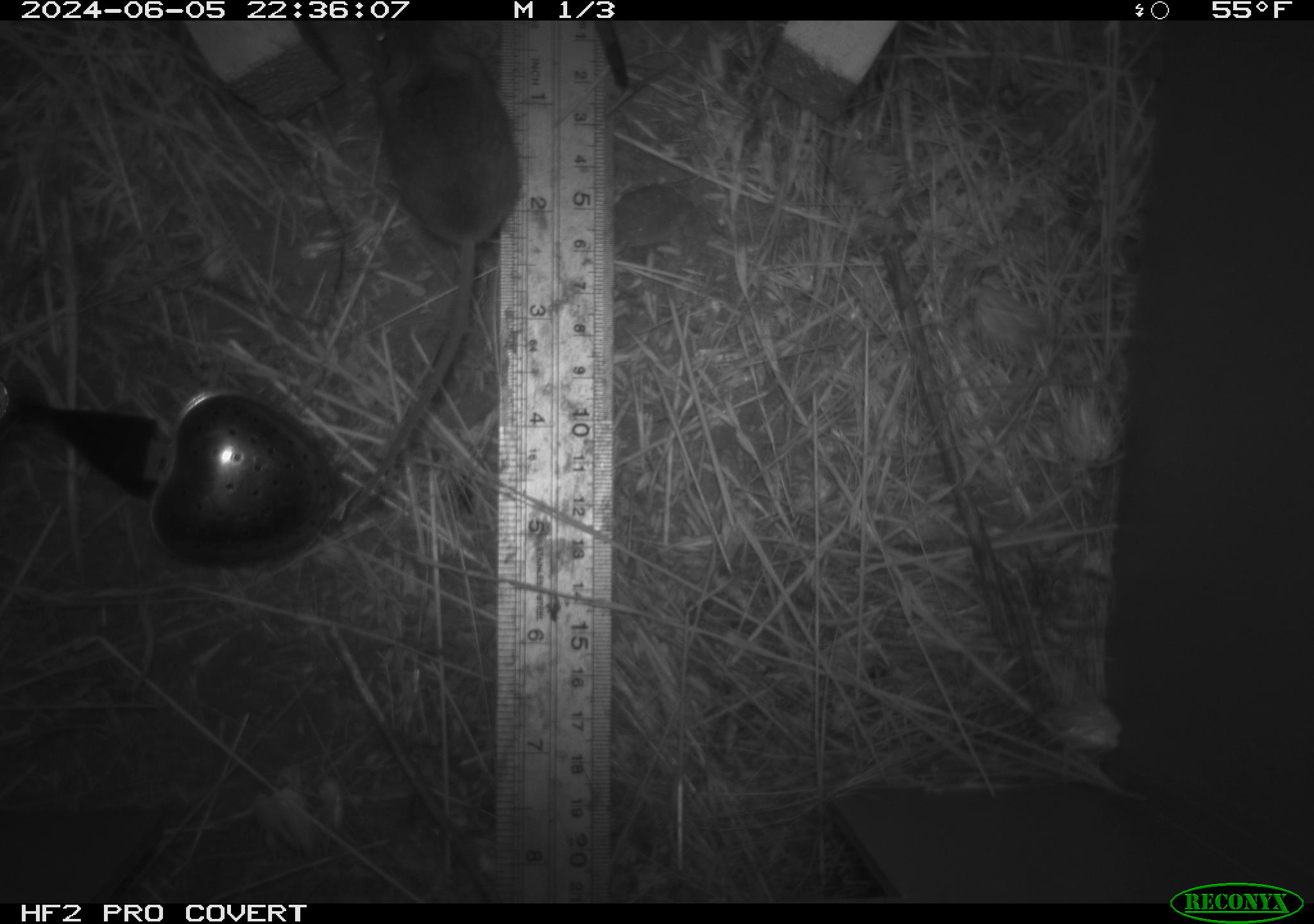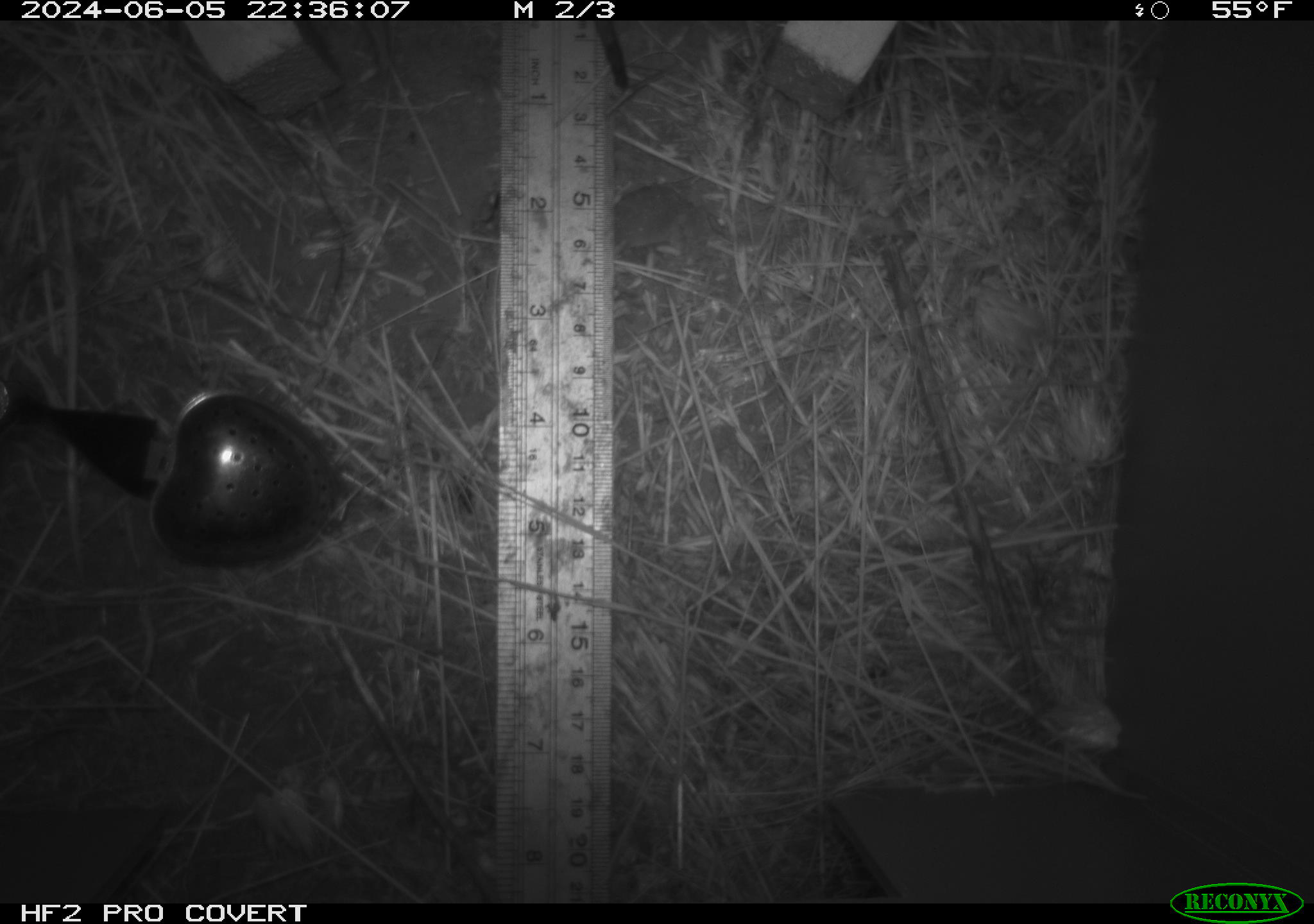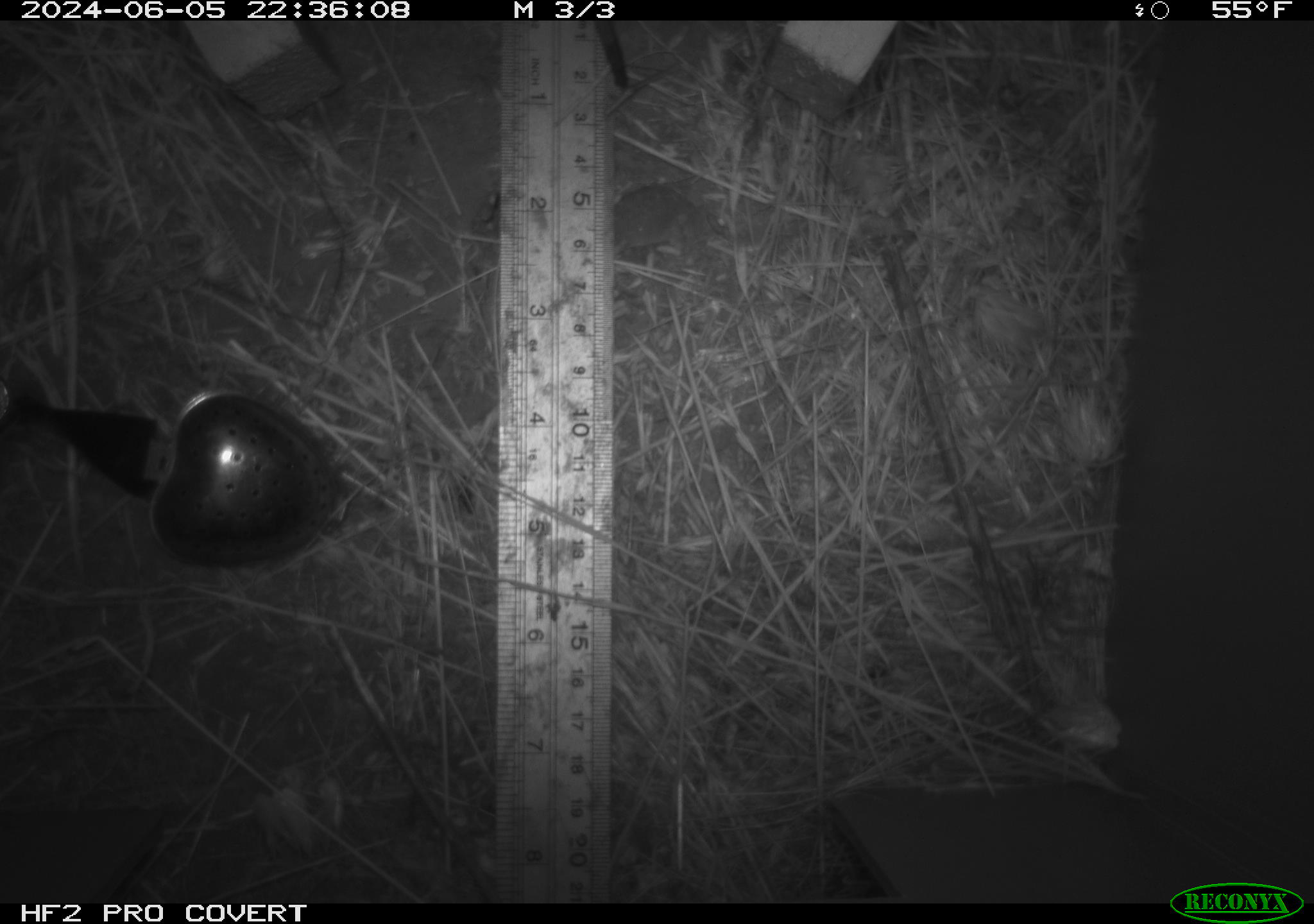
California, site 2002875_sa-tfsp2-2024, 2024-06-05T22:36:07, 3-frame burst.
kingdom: Animalia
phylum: Chordata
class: Mammalia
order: Rodentia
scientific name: Rodentia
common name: mouse species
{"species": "mouse species (Rodentia)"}